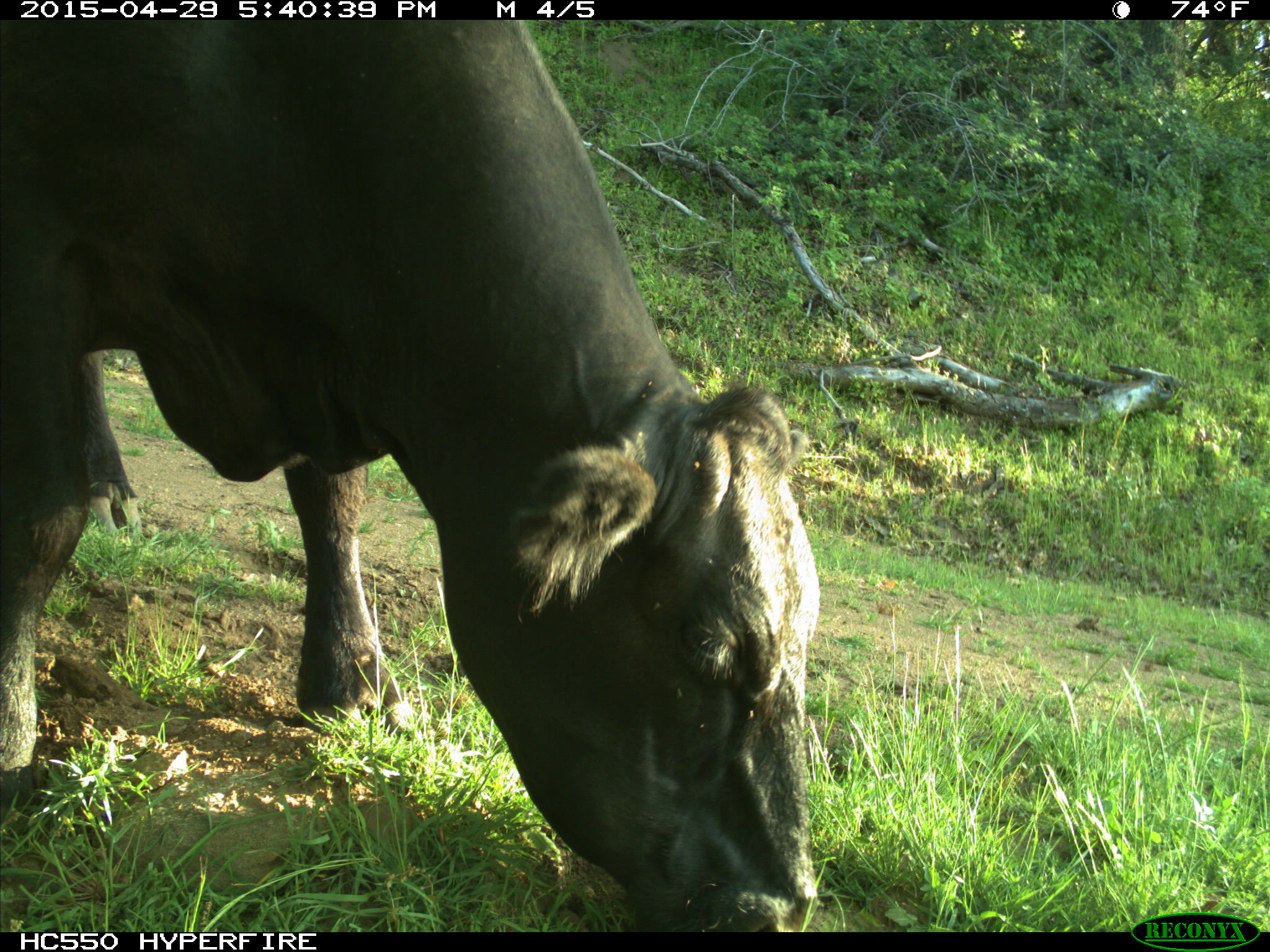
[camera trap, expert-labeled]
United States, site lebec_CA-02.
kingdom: Animalia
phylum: Chordata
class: Mammalia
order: Artiodactyla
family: Bovidae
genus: Bos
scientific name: Bos taurus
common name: domestic cow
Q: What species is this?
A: Bos taurus (domestic cow).